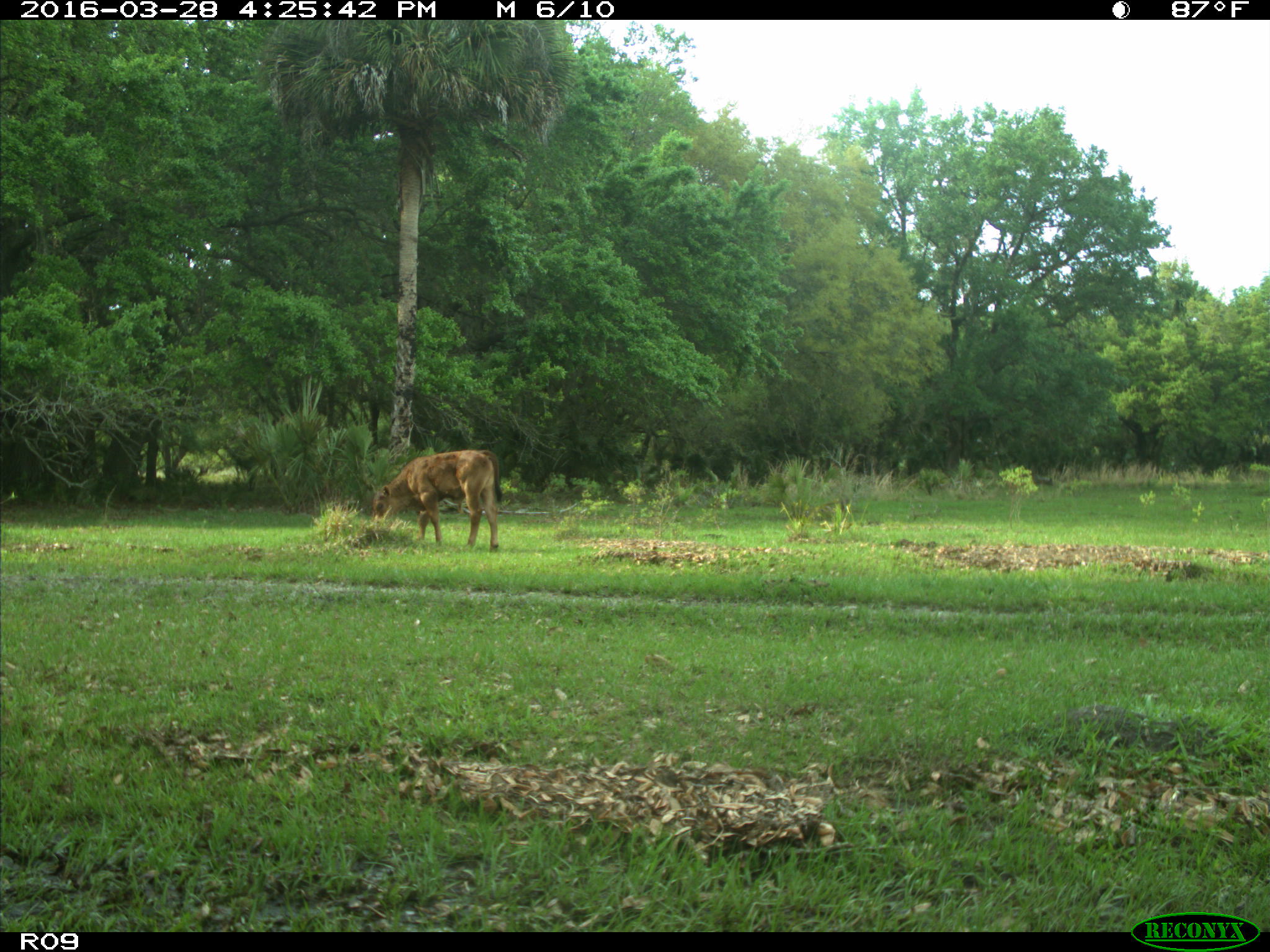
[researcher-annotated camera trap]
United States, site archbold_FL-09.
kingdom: Animalia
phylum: Chordata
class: Mammalia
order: Artiodactyla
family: Bovidae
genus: Bos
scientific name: Bos taurus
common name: domestic cow